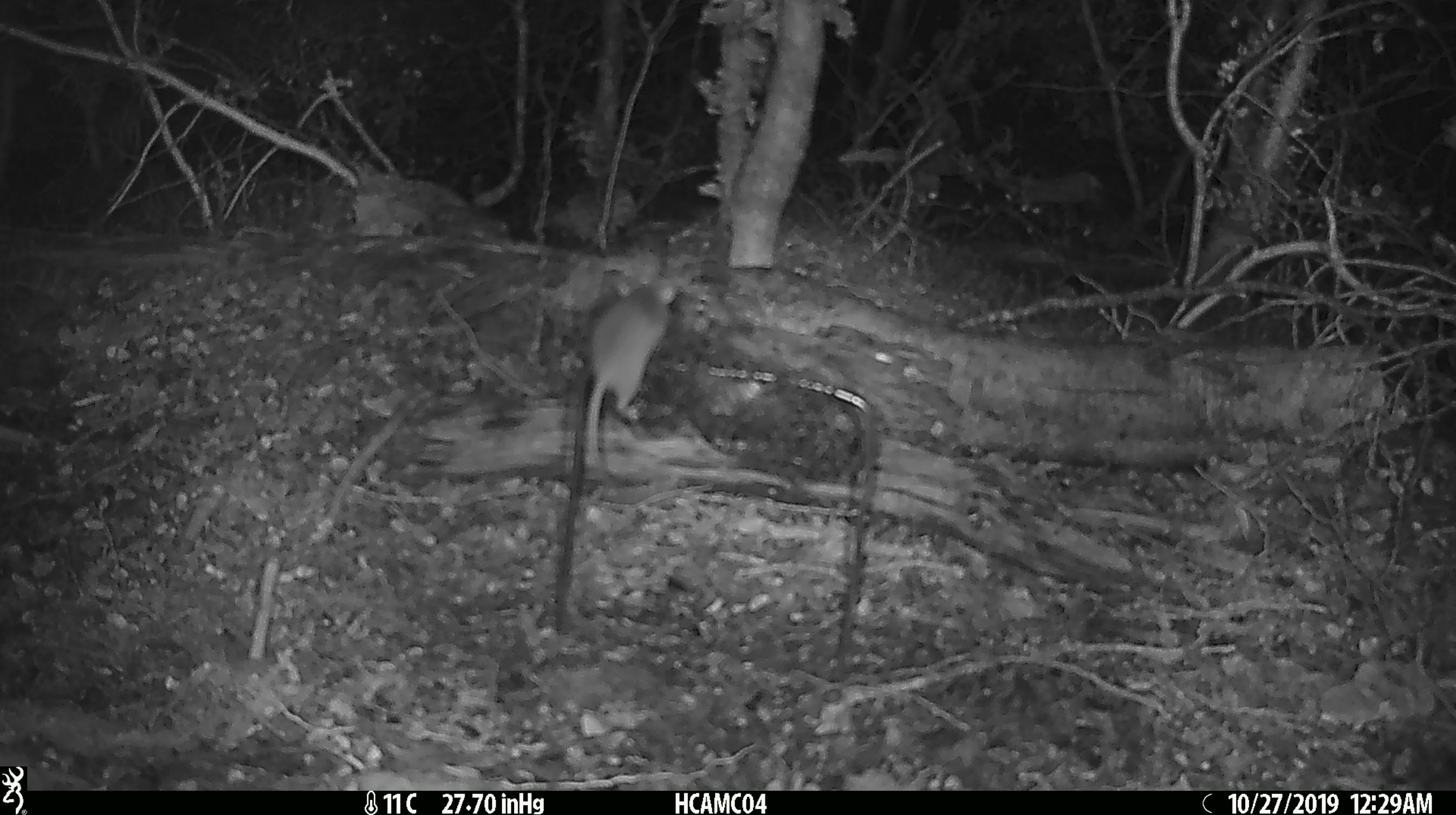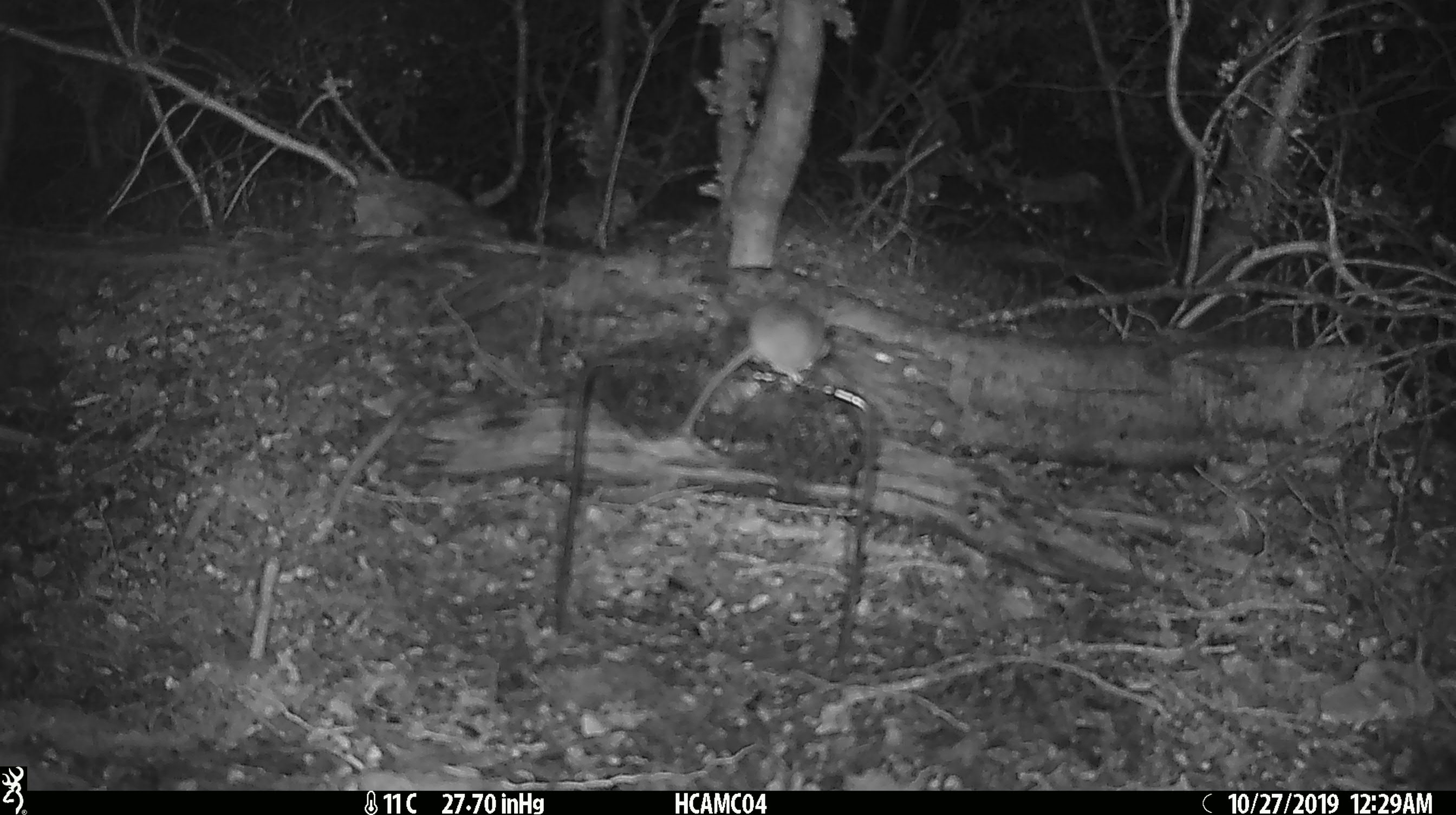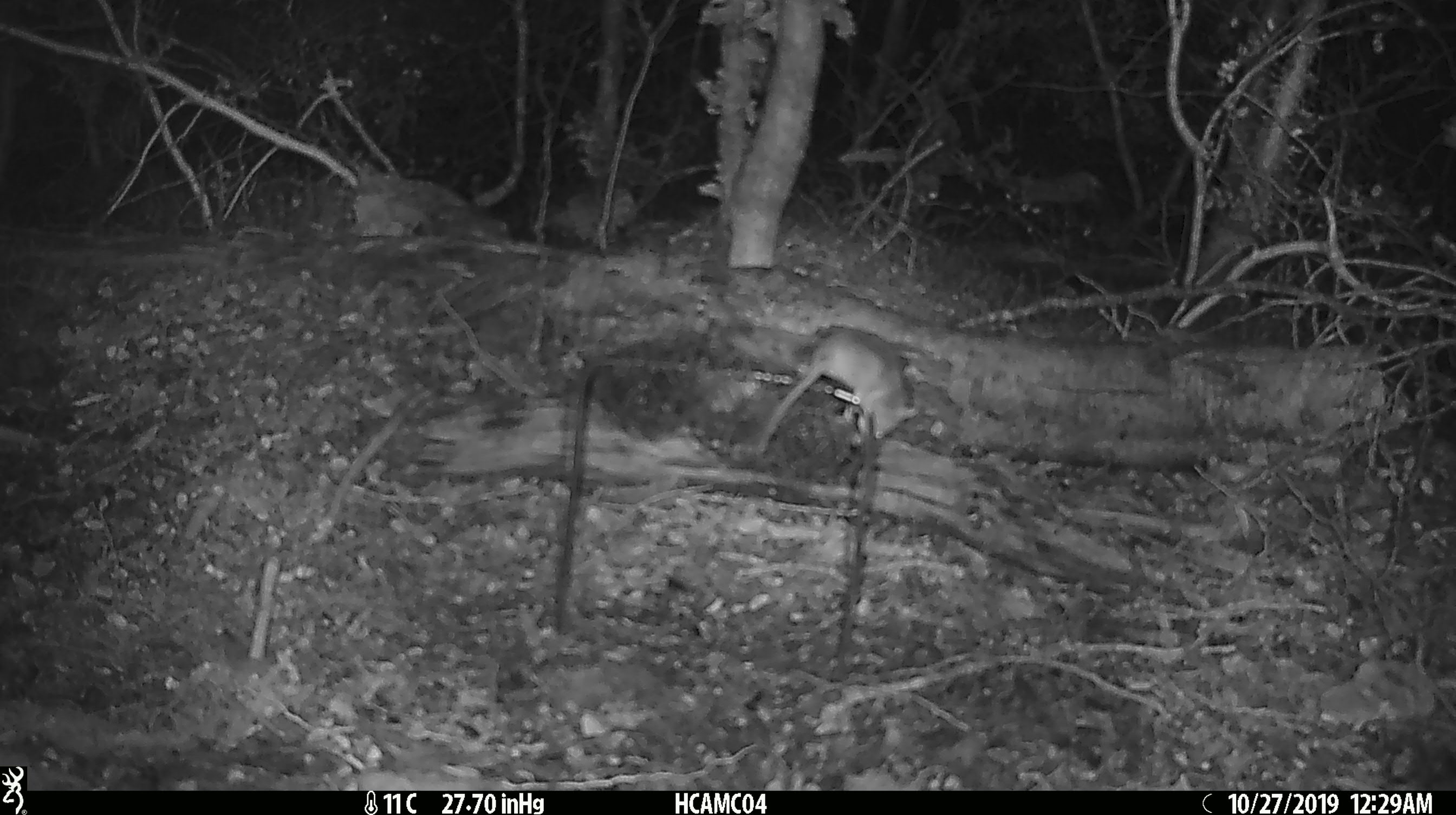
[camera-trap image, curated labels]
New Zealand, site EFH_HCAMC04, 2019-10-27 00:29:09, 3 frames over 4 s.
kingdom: Animalia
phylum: Chordata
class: Mammalia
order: Rodentia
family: Muridae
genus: Mus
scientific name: Mus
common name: mouse